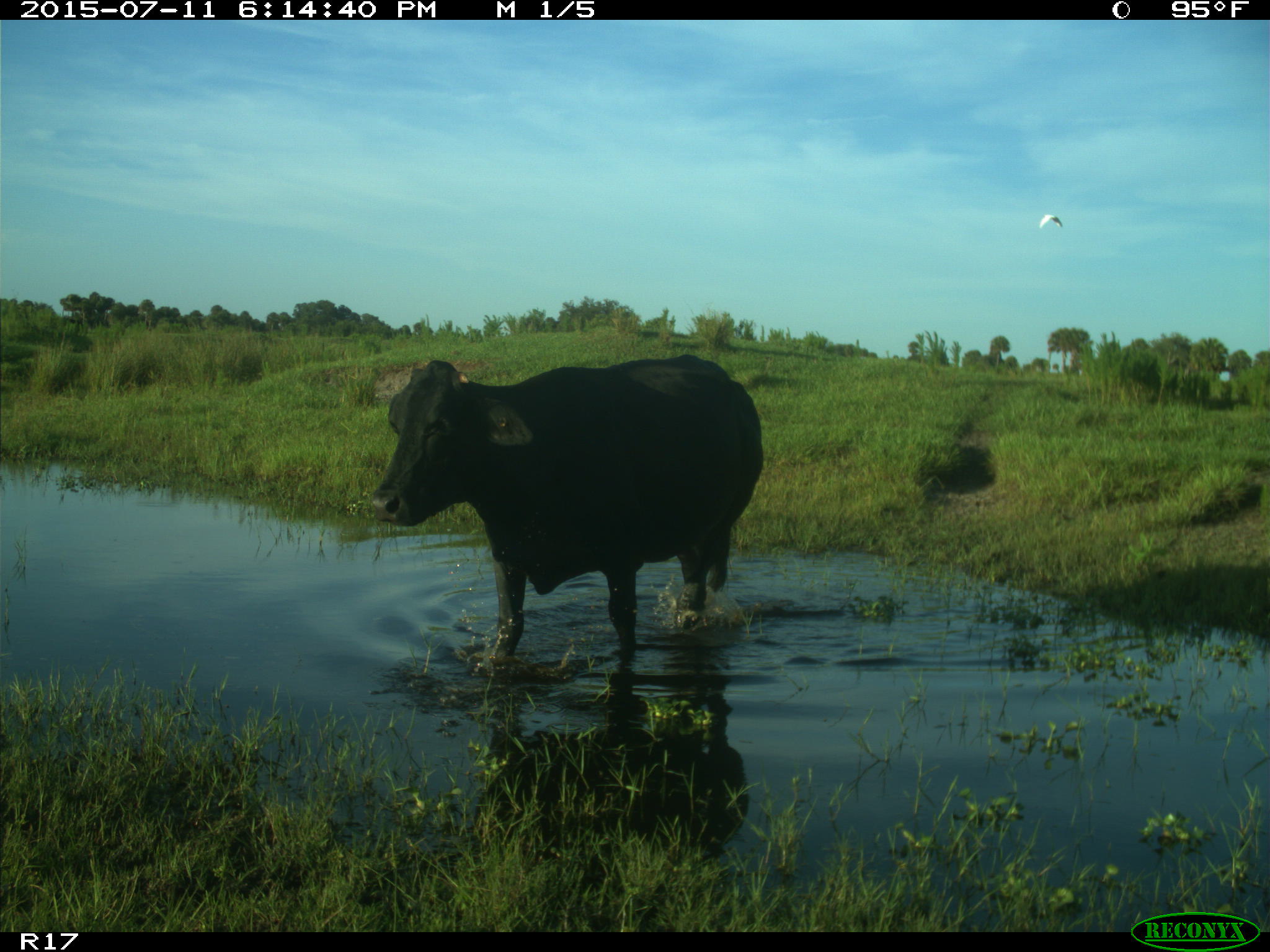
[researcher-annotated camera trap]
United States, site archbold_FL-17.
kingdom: Animalia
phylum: Chordata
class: Mammalia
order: Artiodactyla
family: Bovidae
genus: Bos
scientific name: Bos taurus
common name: domestic cow